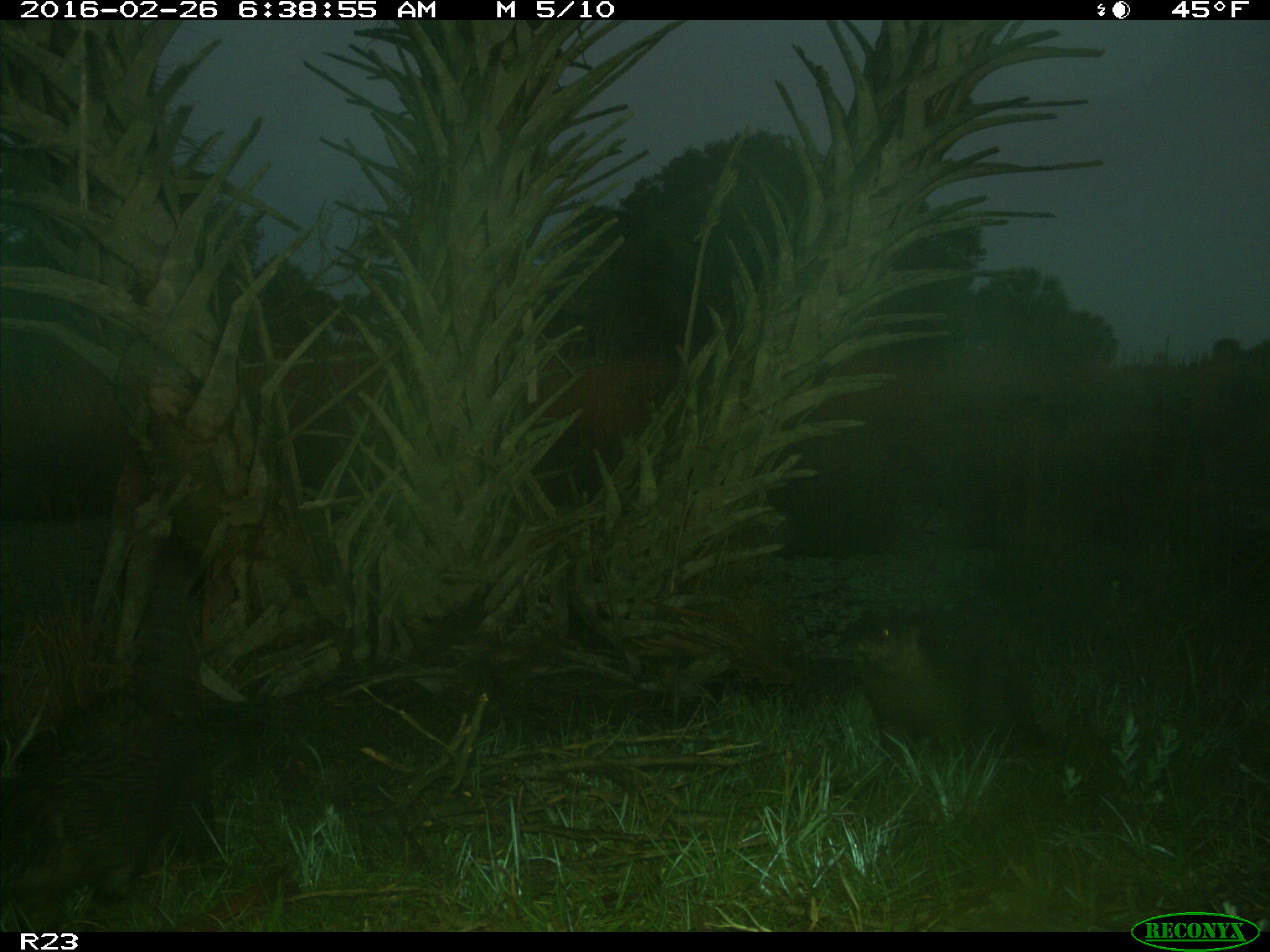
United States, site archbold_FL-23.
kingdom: Animalia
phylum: Chordata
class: Mammalia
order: Carnivora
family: Mustelidae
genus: Lontra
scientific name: Lontra canadensis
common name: north american river otter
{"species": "Lontra canadensis (north american river otter)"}